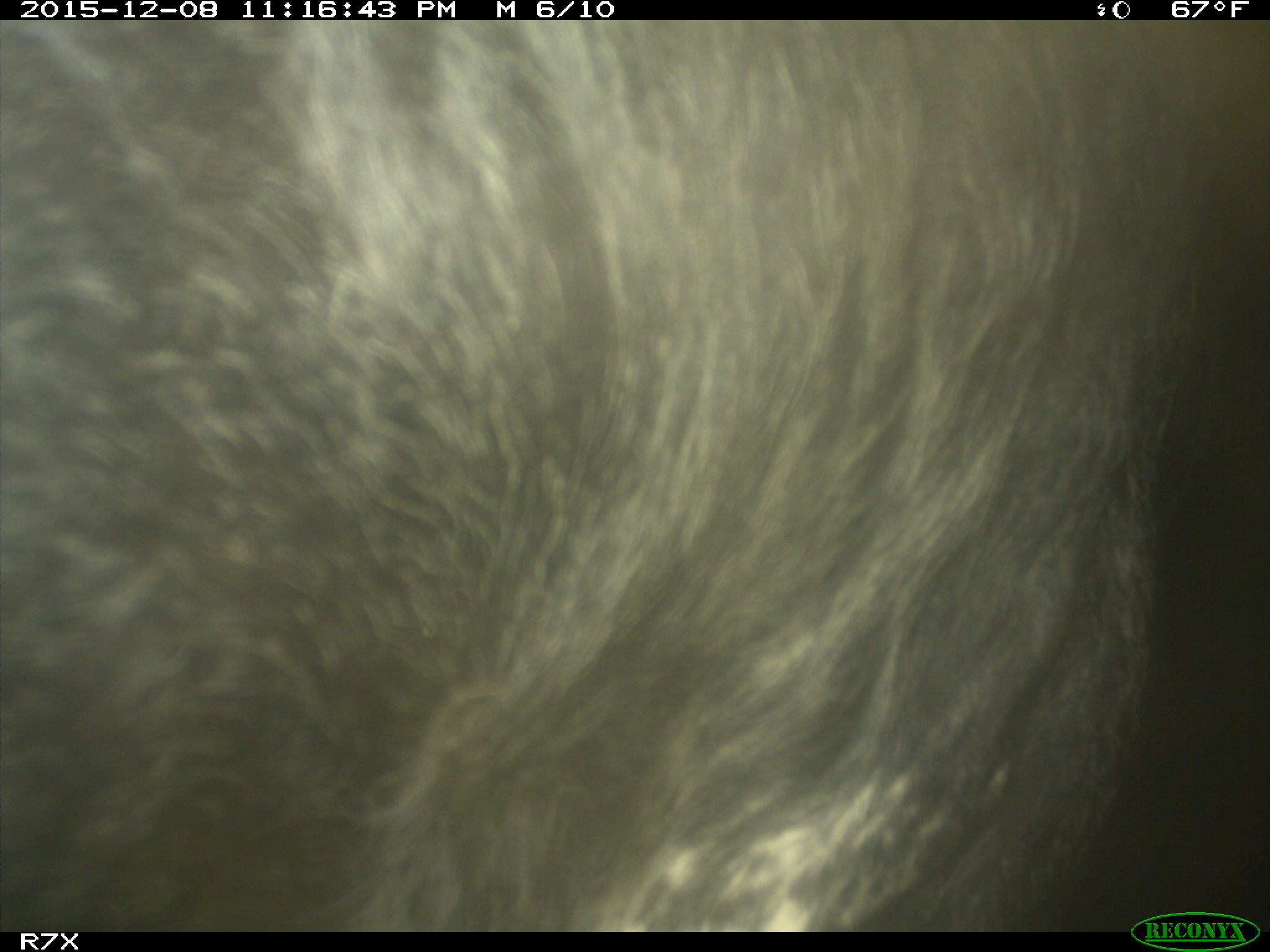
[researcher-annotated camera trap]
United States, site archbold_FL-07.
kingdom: Animalia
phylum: Chordata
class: Mammalia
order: Artiodactyla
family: Bovidae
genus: Bos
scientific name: Bos taurus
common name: domestic cow